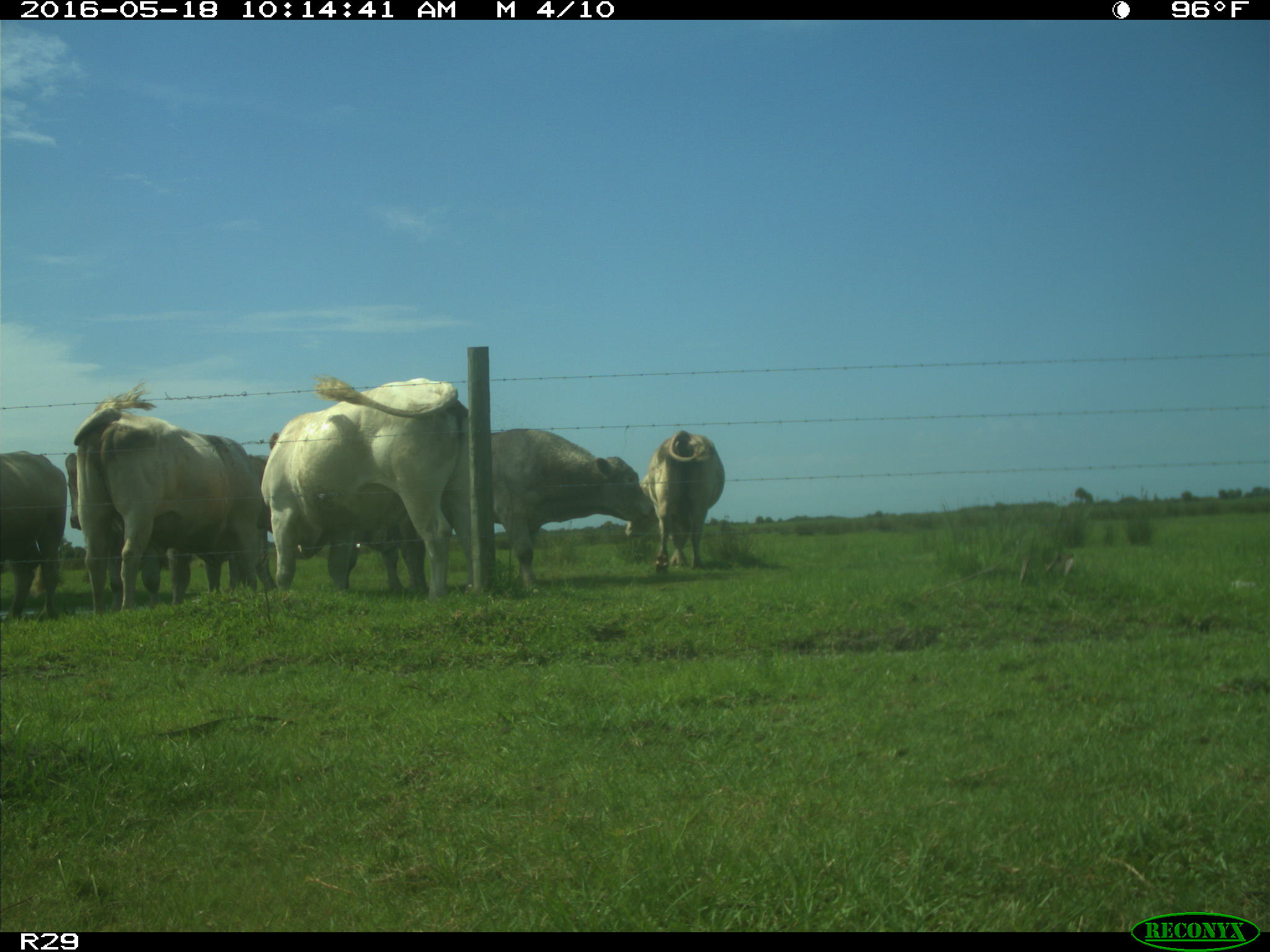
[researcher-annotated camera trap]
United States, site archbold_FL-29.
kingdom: Animalia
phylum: Chordata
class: Mammalia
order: Artiodactyla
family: Bovidae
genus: Bos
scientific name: Bos taurus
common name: domestic cow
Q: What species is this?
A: Bos taurus (domestic cow).